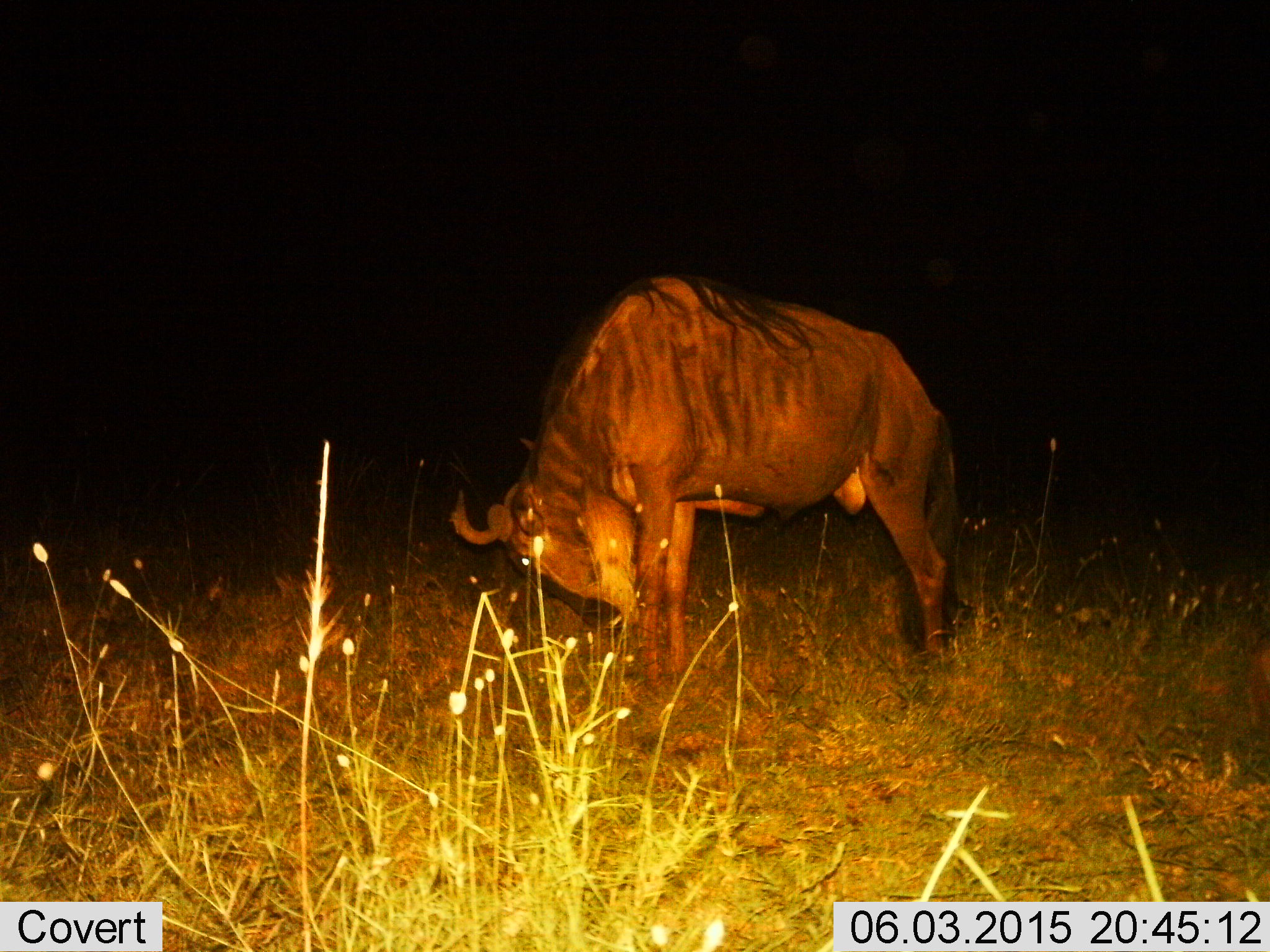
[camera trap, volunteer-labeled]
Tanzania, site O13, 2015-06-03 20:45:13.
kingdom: Animalia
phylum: Chordata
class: Mammalia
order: Artiodactyla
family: Bovidae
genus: Connochaetes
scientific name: Connochaetes taurinus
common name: blue wildebeest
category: wildebeest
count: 1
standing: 60%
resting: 10%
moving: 0%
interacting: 0%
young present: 0%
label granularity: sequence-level